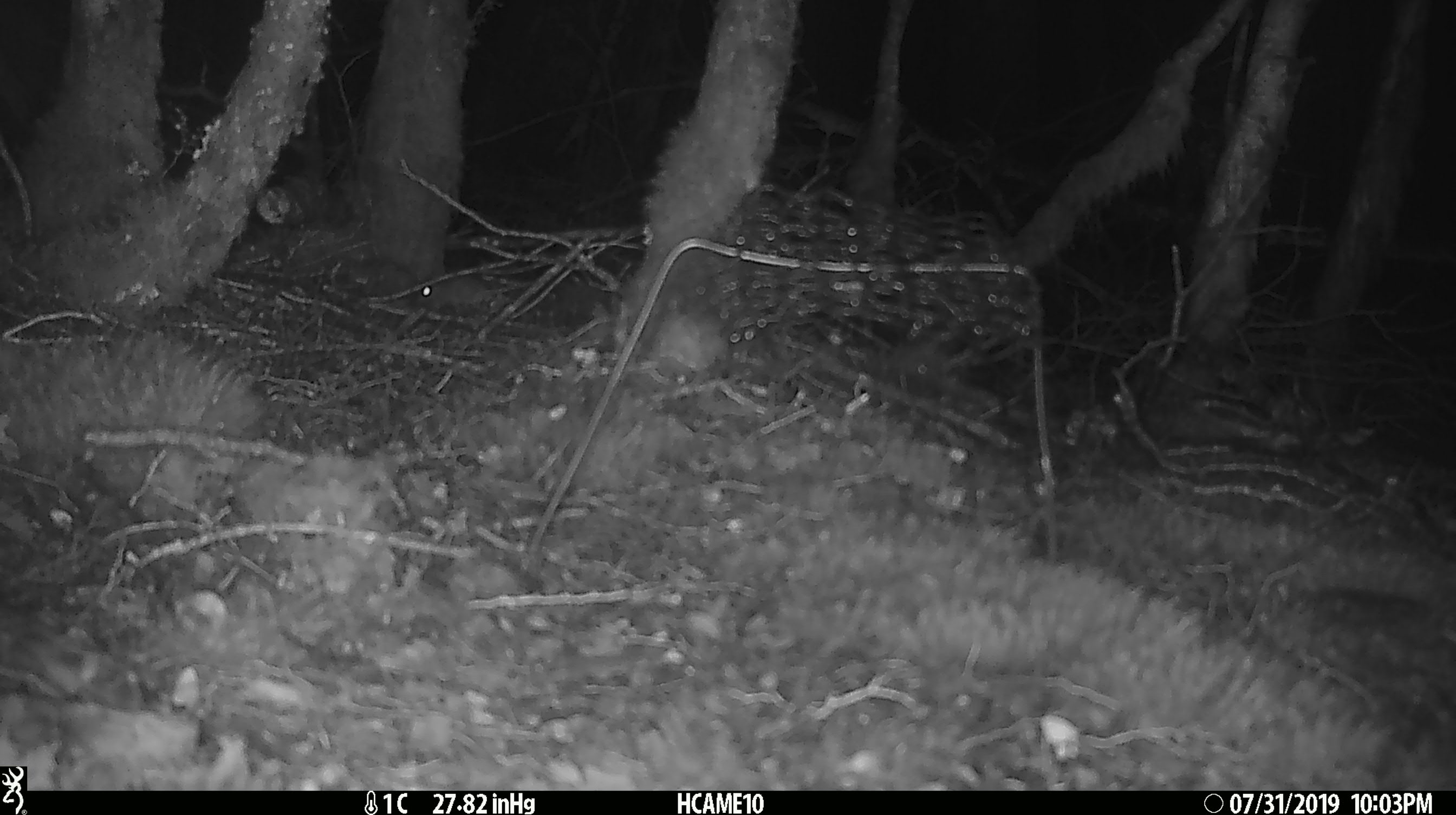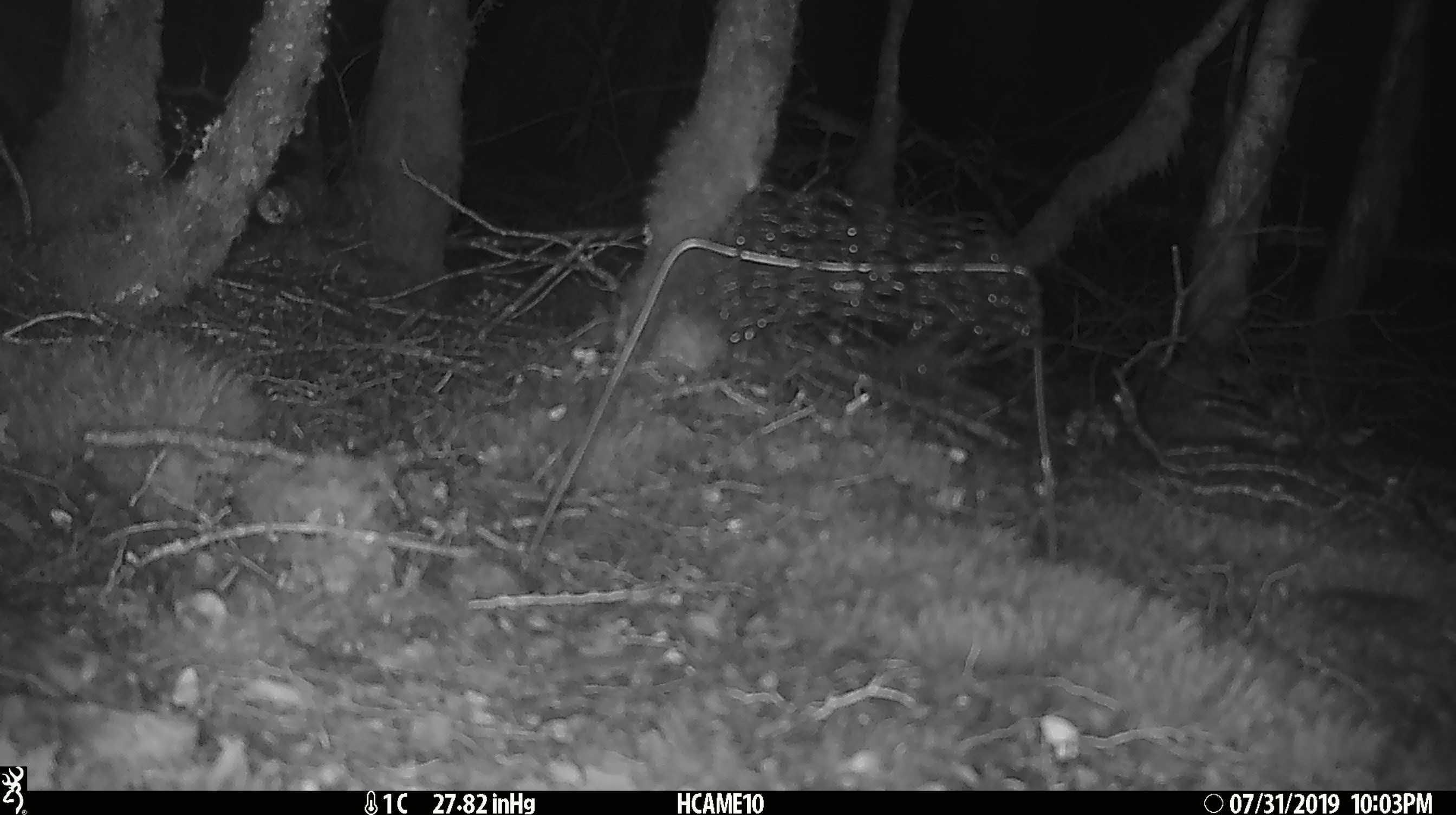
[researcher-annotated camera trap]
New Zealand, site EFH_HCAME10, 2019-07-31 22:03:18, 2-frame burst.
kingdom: Animalia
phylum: Chordata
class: Mammalia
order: Rodentia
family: Muridae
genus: Mus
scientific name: Mus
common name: mouse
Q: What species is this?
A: Mouse (Mus).